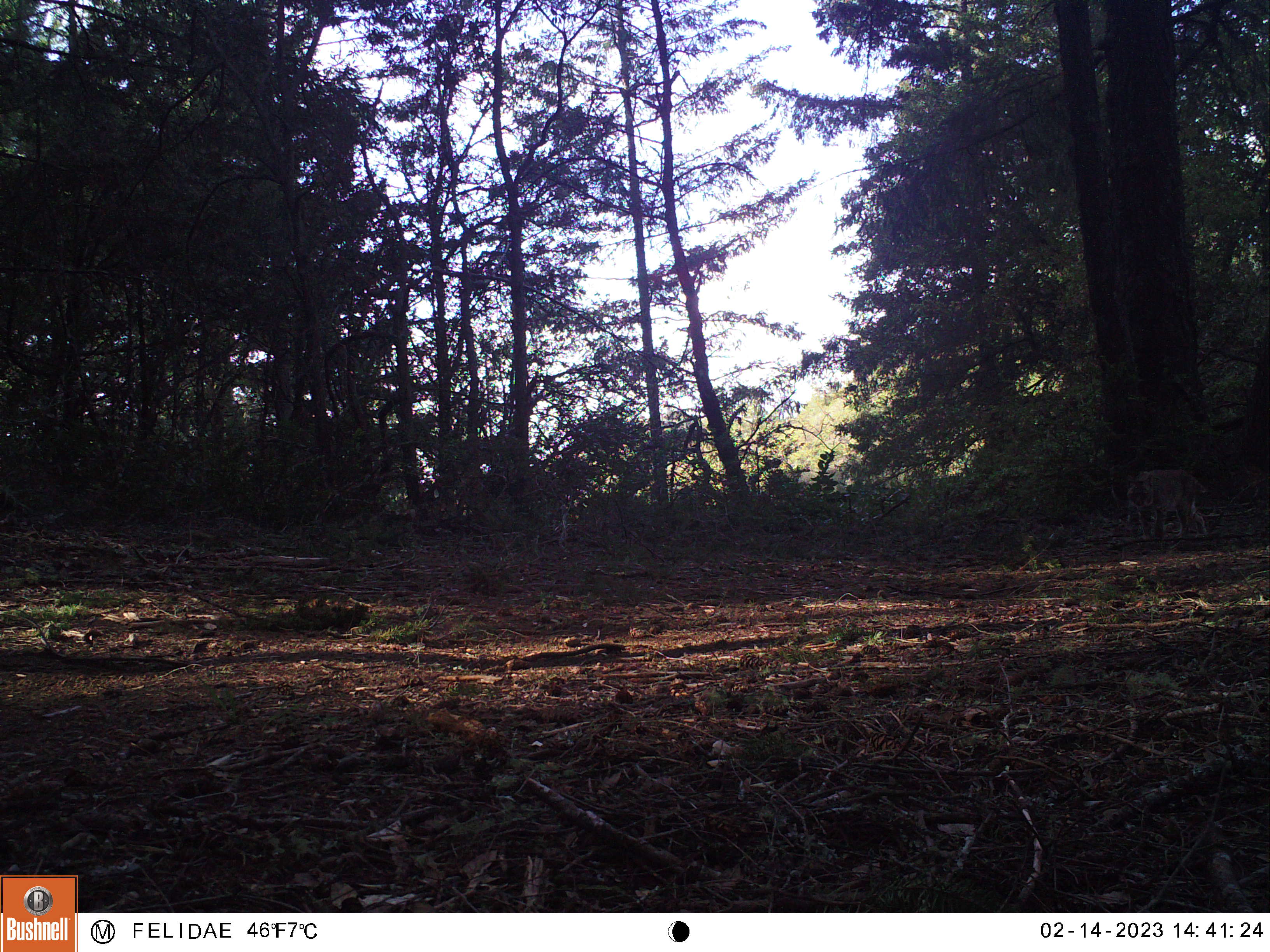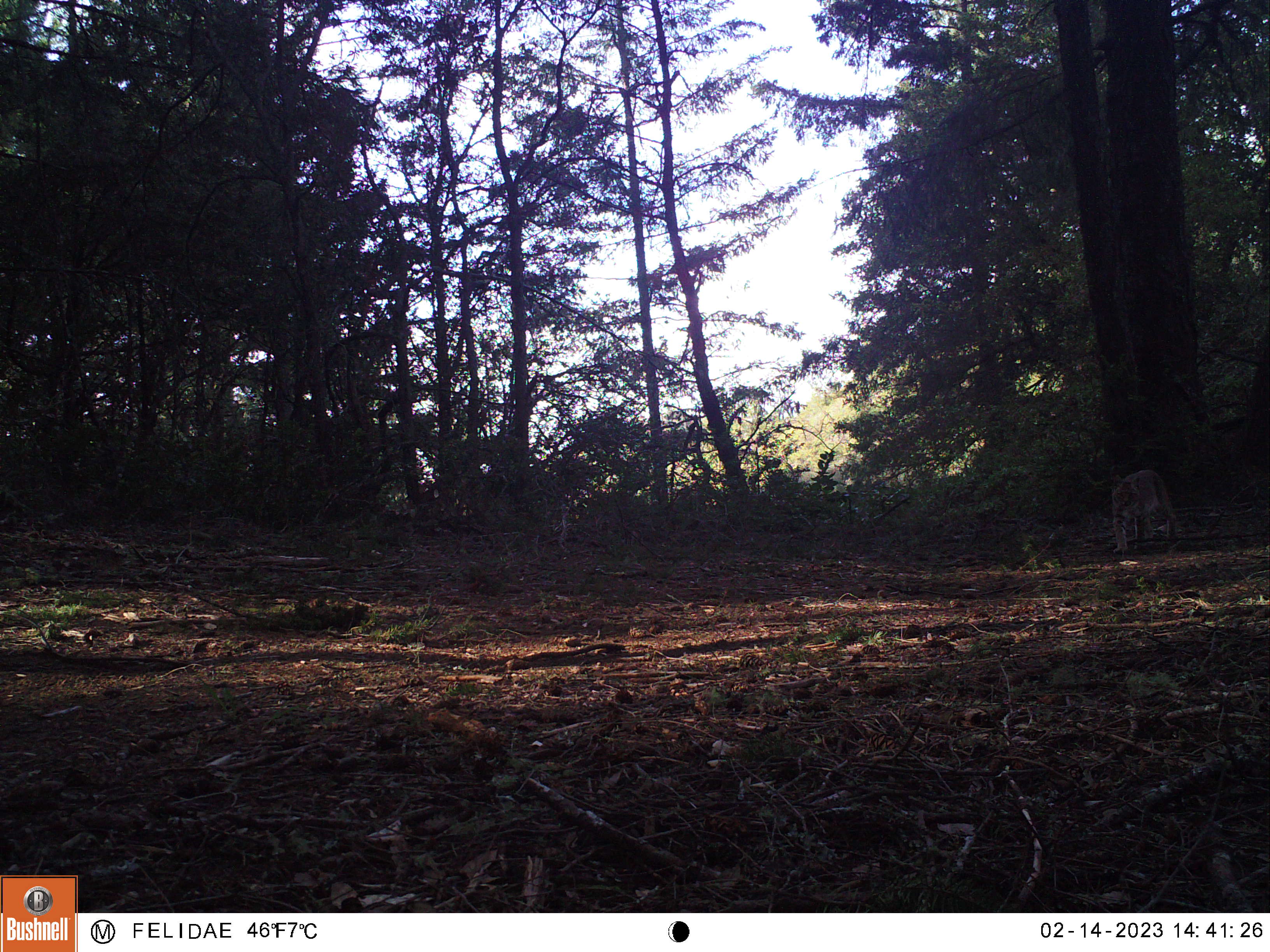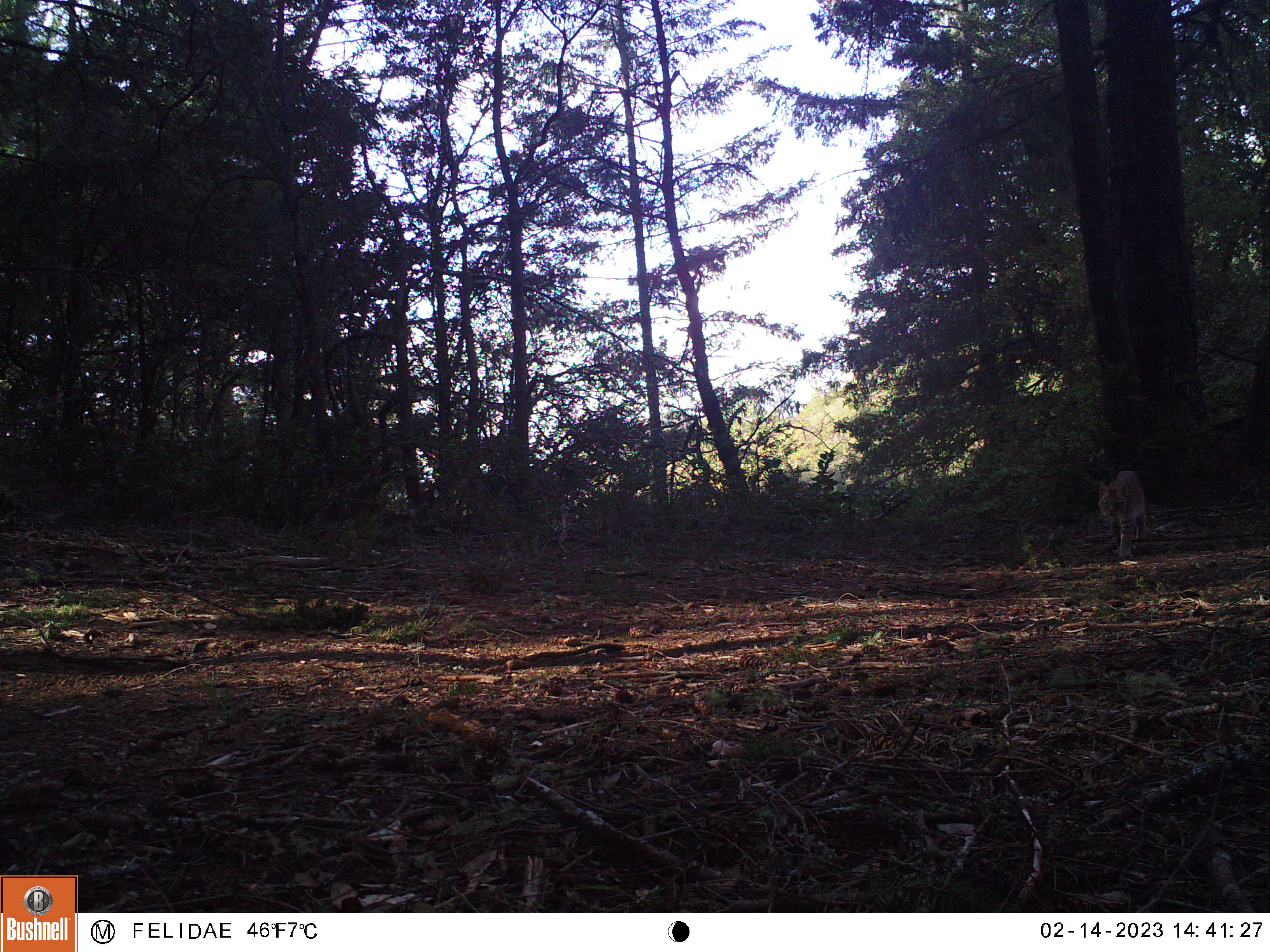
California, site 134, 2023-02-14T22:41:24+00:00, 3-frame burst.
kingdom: Animalia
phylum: Chordata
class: Mammalia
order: Carnivora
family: Felidae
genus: Lynx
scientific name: Lynx rufus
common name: bobcat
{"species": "bobcat (Lynx rufus)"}